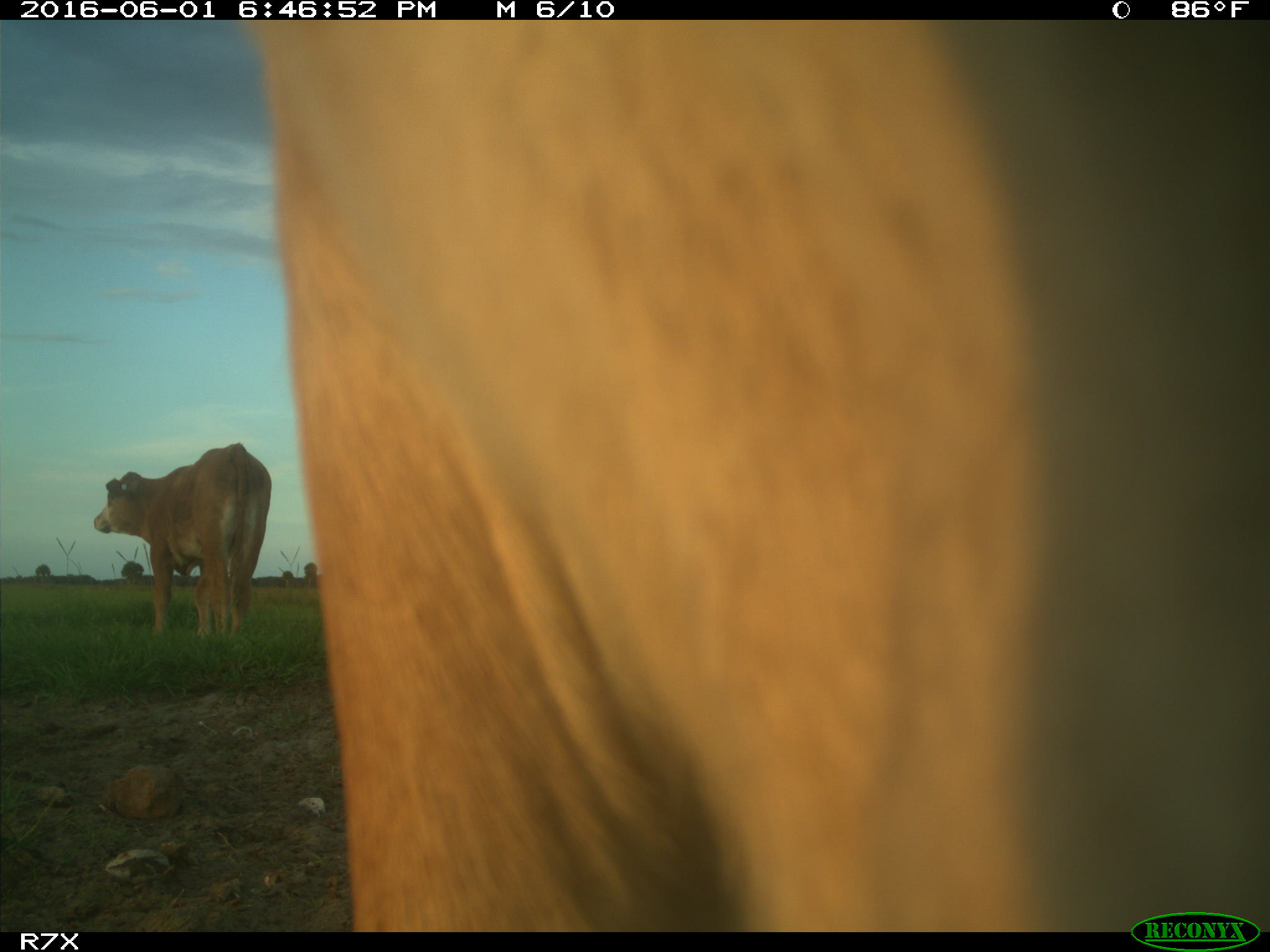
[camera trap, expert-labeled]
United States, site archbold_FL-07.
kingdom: Animalia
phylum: Chordata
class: Mammalia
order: Artiodactyla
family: Bovidae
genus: Bos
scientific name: Bos taurus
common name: domestic cow